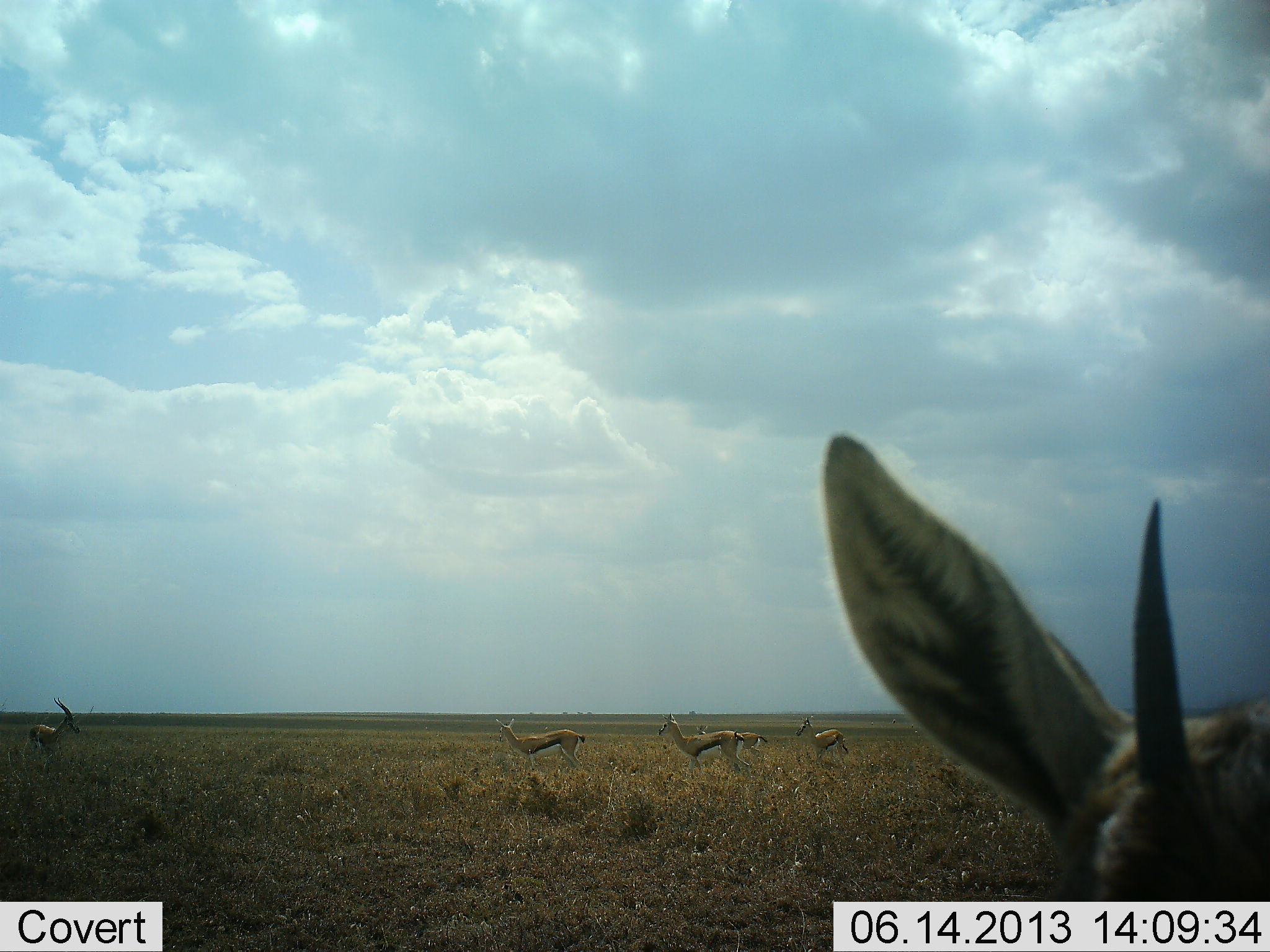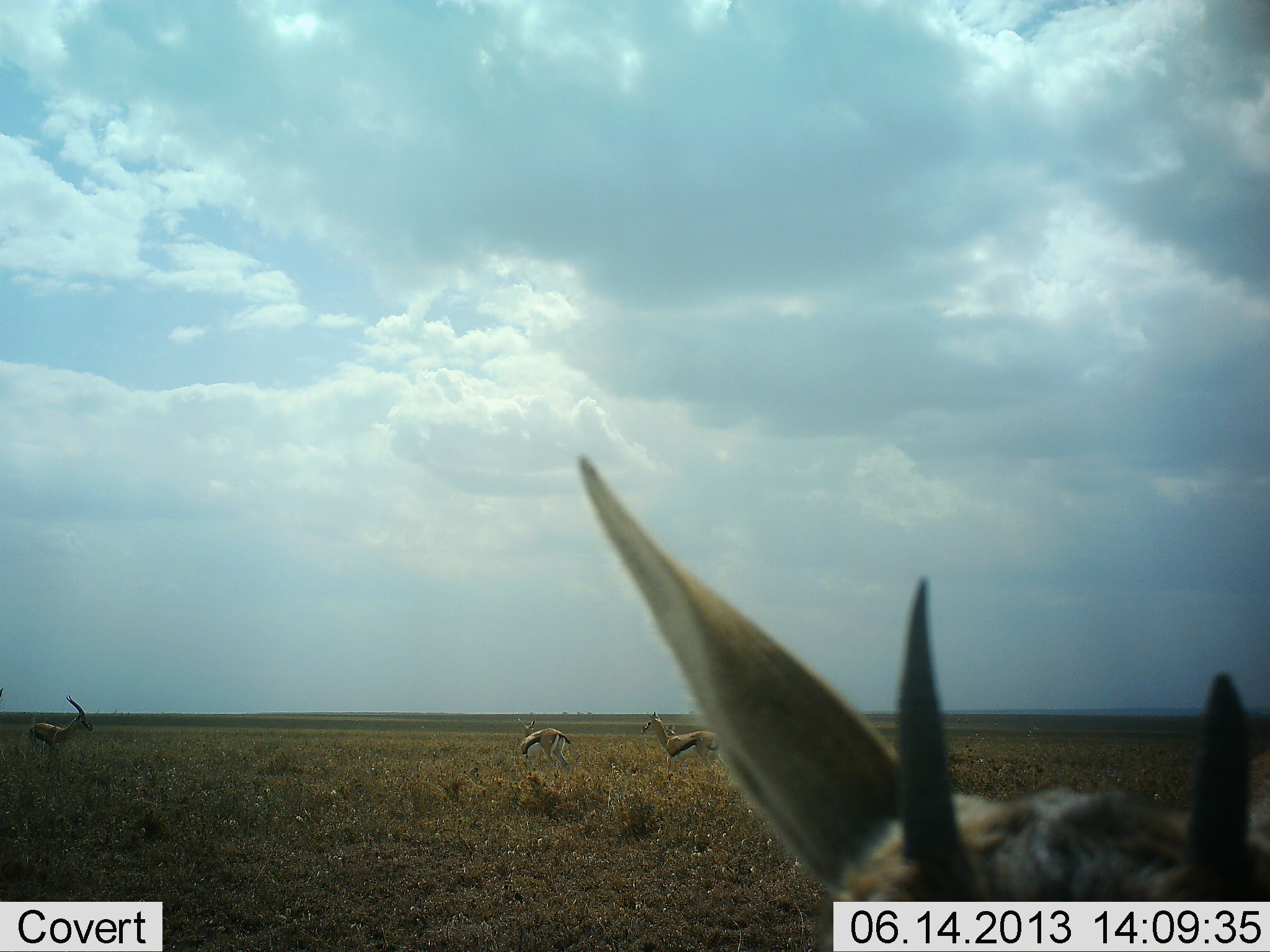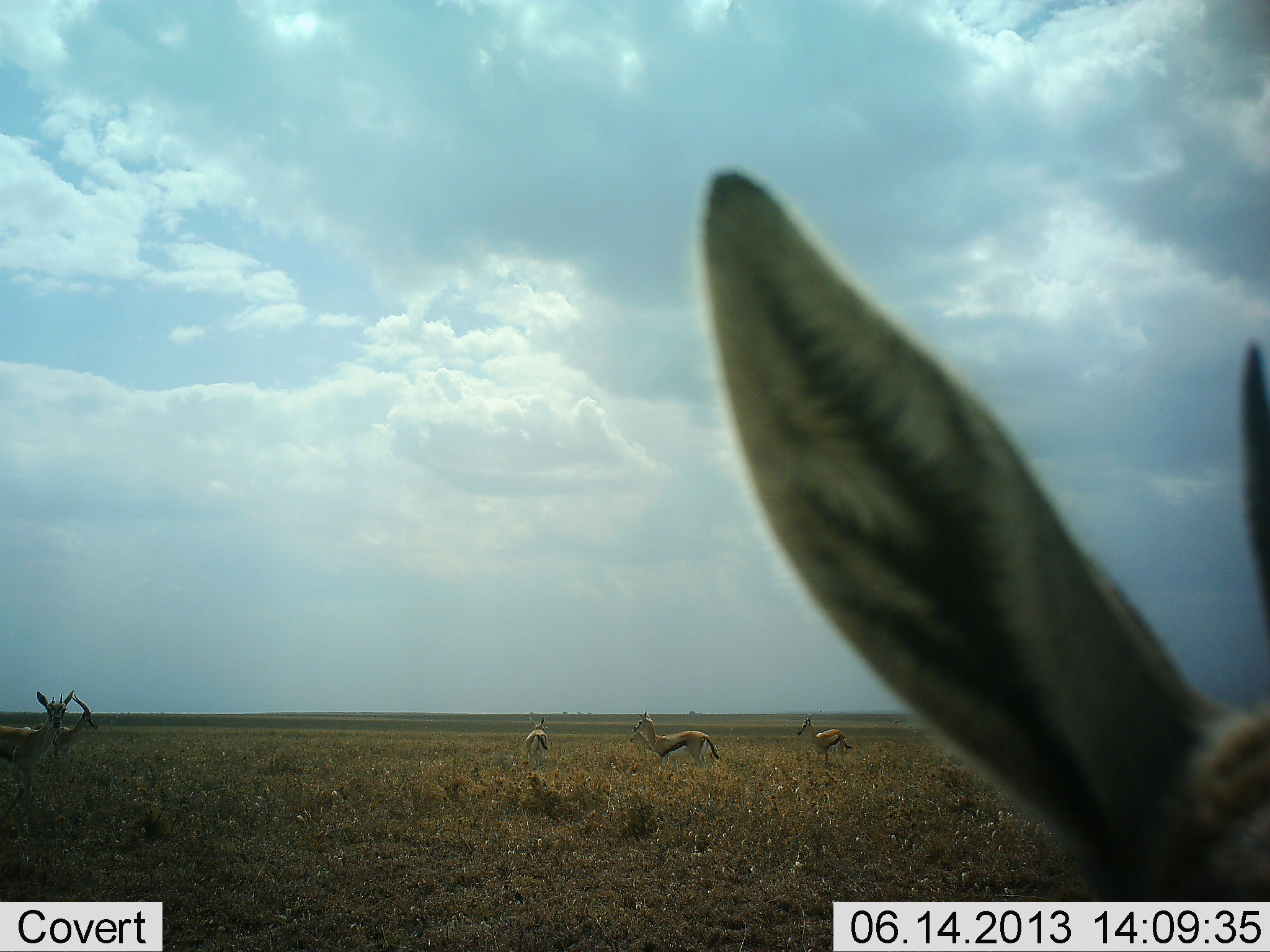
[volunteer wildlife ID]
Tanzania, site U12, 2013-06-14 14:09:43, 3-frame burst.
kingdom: Animalia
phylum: Chordata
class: Mammalia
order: Artiodactyla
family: Bovidae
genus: Eudorcas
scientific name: Eudorcas thomsonii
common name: thomson's gazelle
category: gazellethomsons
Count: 6.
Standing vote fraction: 60%.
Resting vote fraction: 0%.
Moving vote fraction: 80%.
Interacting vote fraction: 0%.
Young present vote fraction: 10%.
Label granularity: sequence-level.